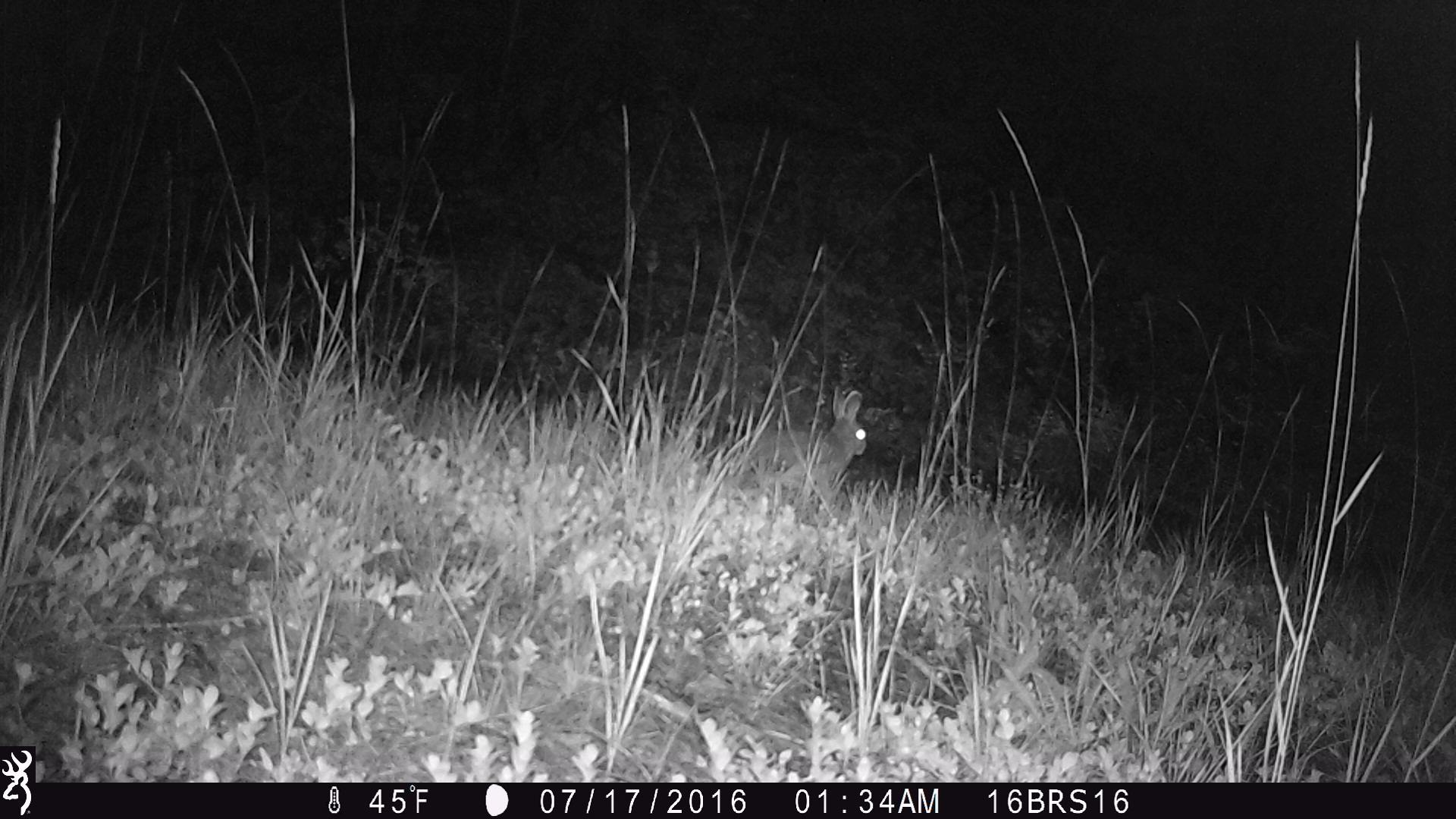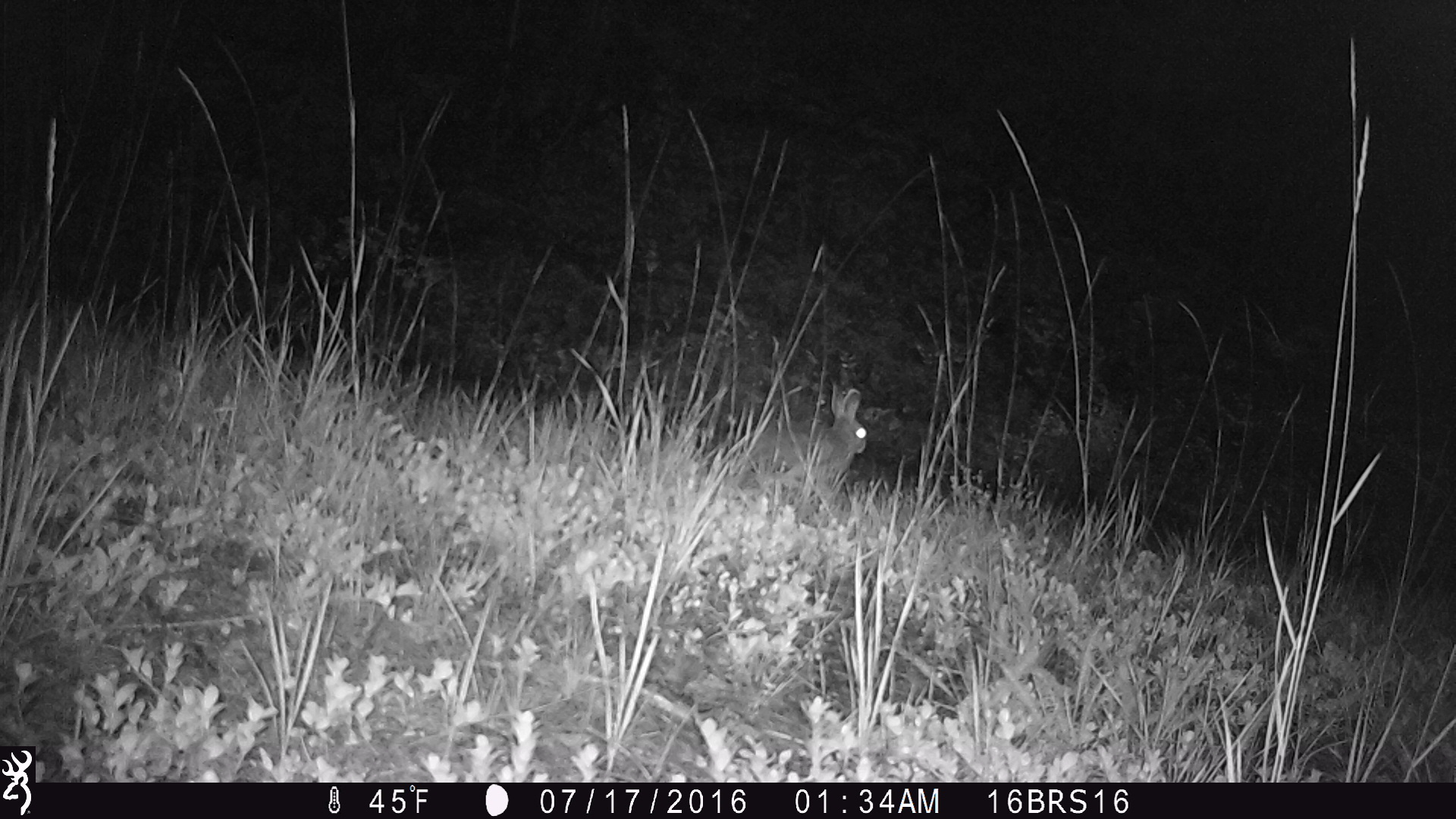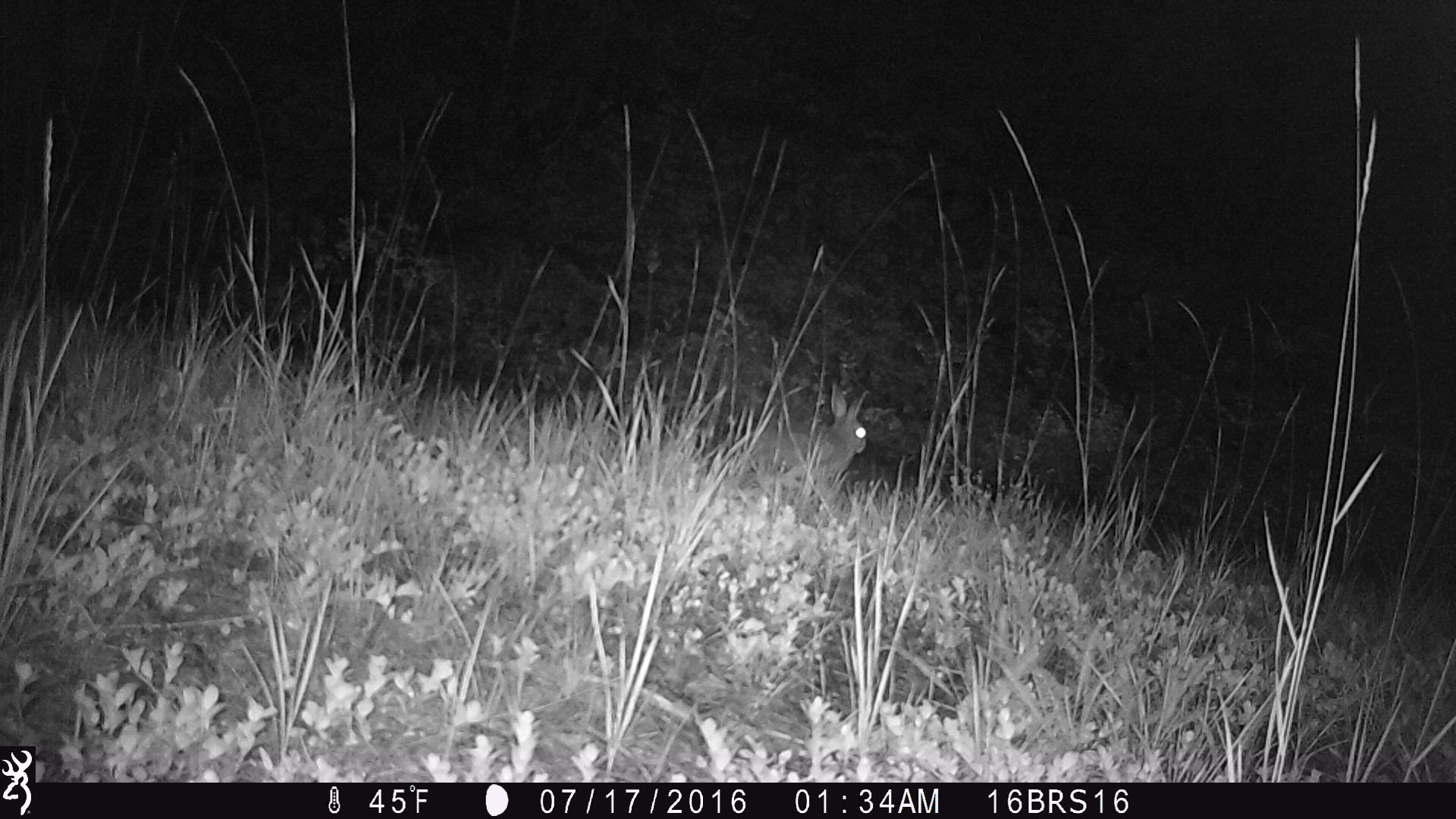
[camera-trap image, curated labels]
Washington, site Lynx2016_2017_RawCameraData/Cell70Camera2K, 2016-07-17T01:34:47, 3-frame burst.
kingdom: Animalia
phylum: Chordata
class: Mammalia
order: Lagomorpha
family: Leporidae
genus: Lepus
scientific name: Lepus americanus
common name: snowshoe hare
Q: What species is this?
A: Lepus americanus (snowshoe hare).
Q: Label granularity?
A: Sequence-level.